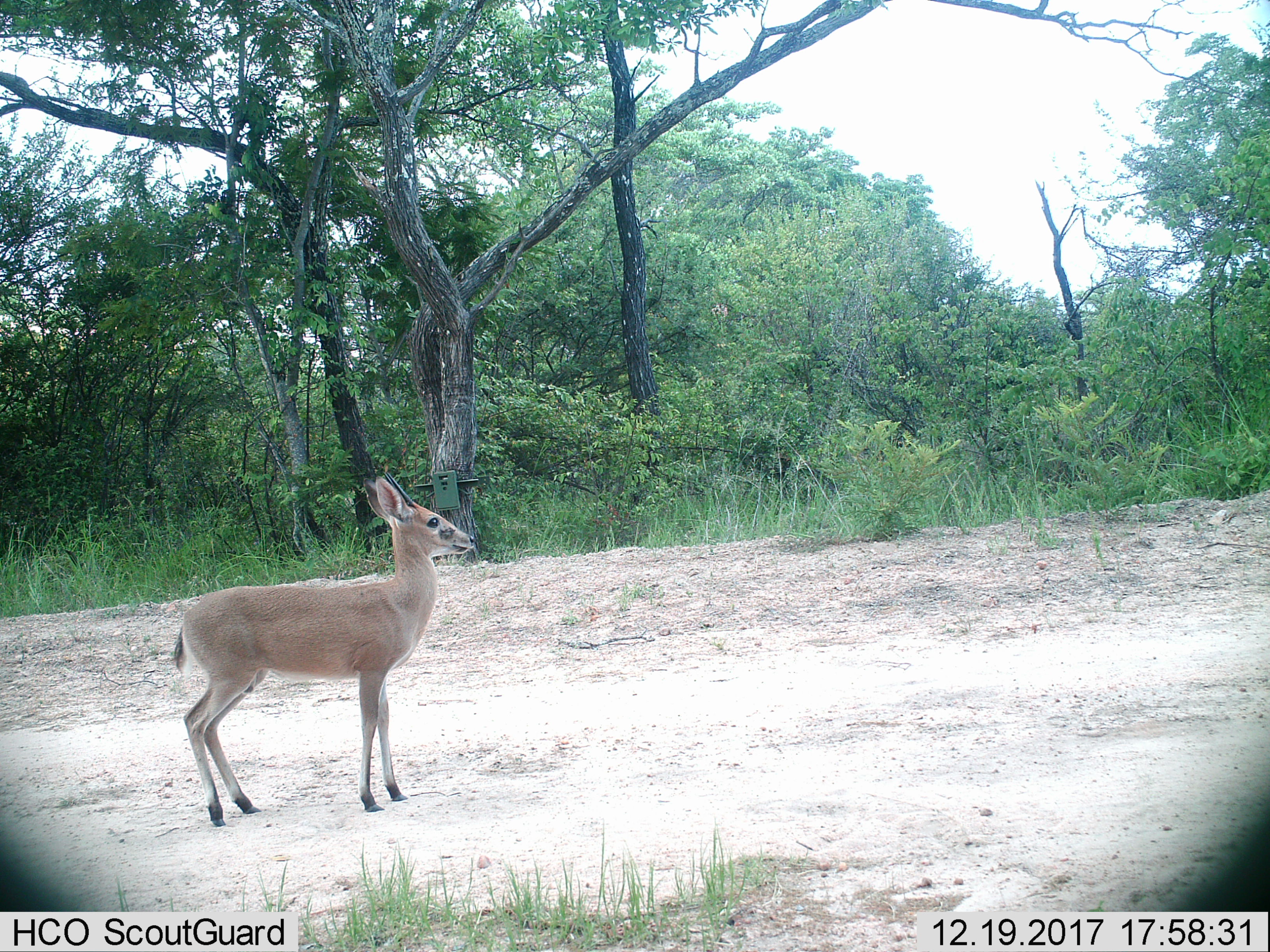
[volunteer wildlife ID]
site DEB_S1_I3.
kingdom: Animalia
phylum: Chordata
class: Mammalia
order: Artiodactyla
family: Bovidae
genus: Oreotragus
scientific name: Oreotragus oreotragus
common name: klipspringer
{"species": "klipspringer (Oreotragus oreotragus)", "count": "1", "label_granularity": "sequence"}